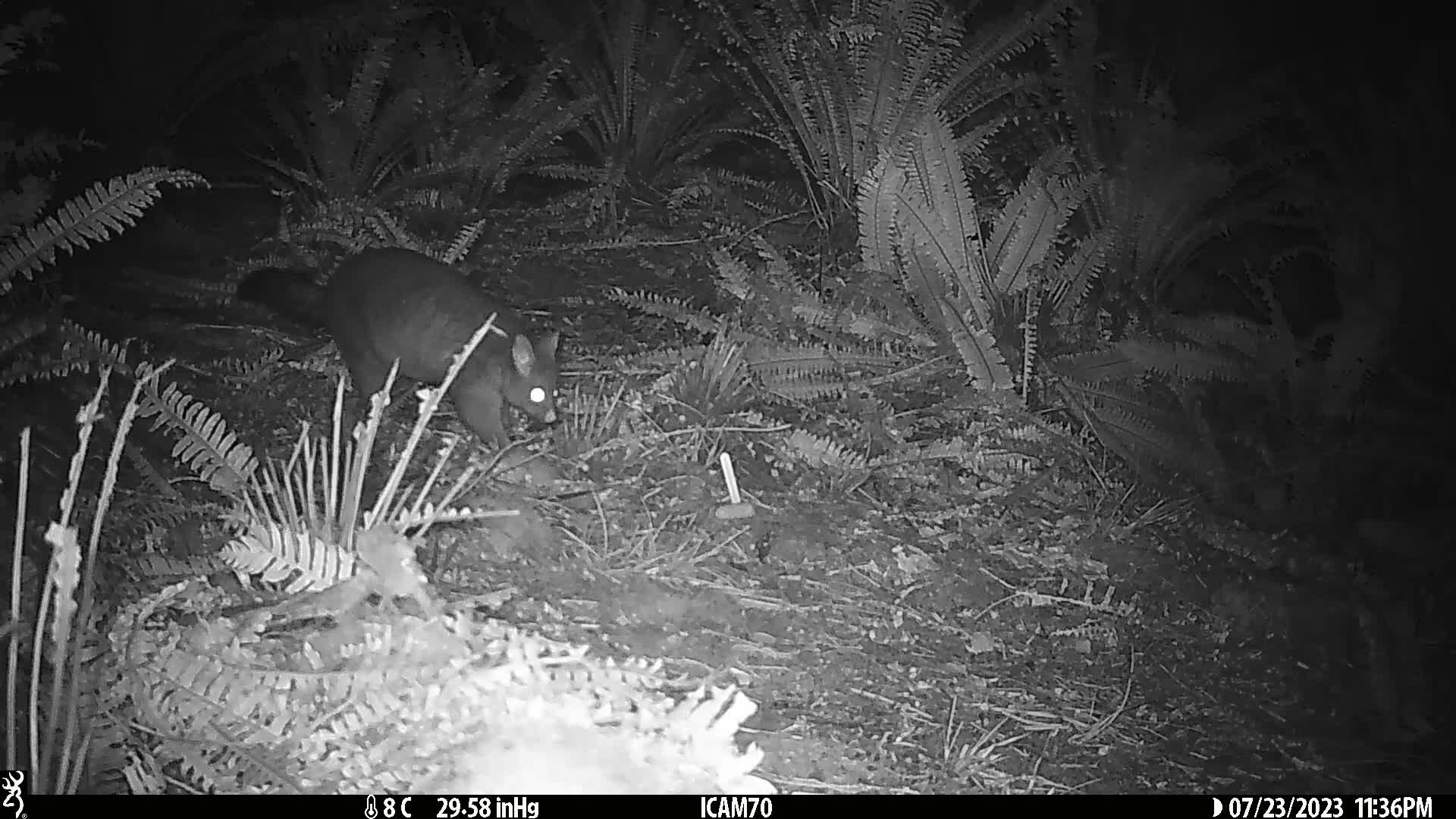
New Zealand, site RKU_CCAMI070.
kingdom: Animalia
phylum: Chordata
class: Mammalia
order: Diprotodontia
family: Phalangeridae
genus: Trichosurus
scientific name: Trichosurus vulpecula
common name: common brushtail possum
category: possum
Possum (common brushtail possum) (Trichosurus vulpecula).